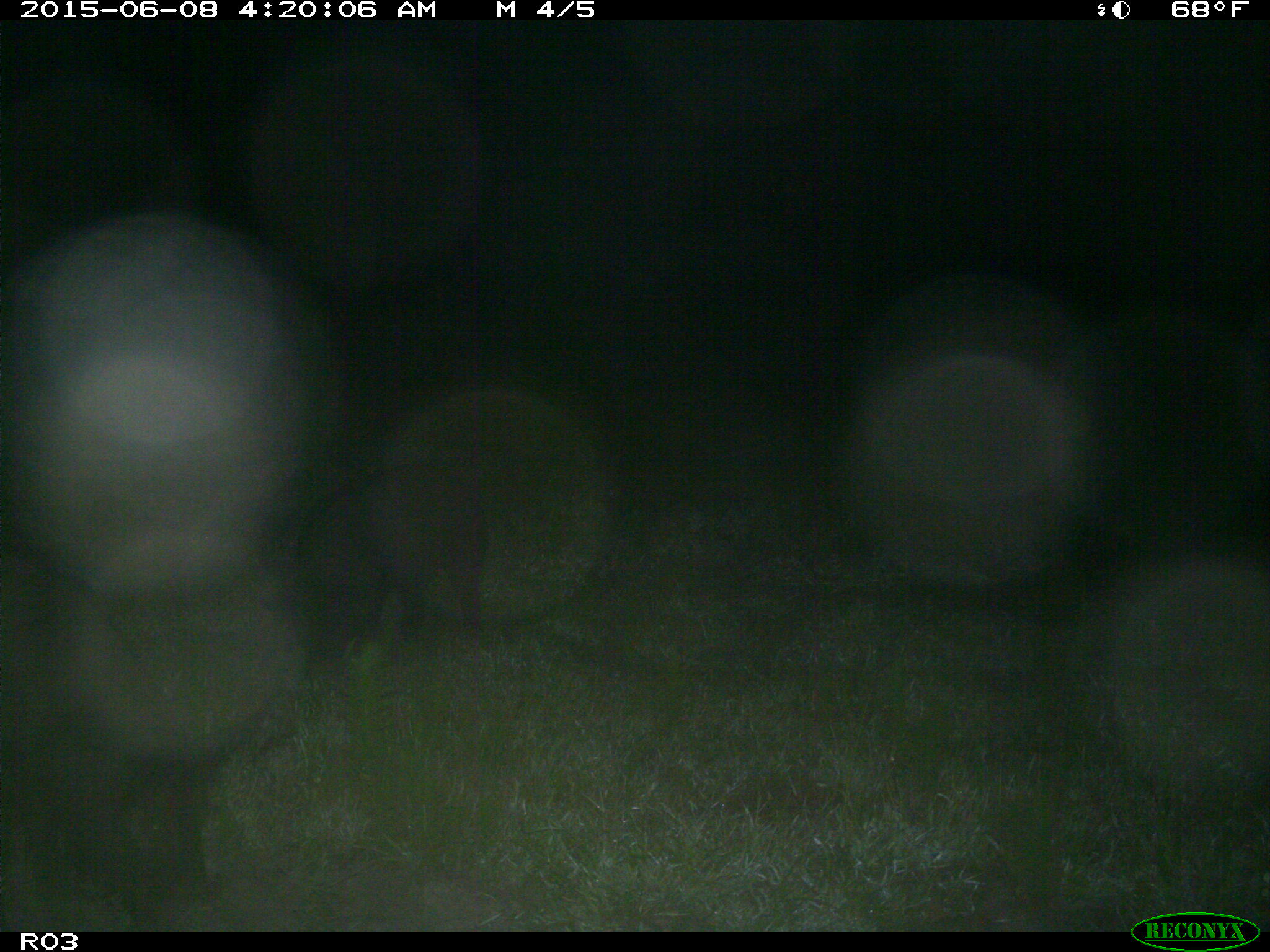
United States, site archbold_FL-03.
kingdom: Animalia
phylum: Chordata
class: Mammalia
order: Artiodactyla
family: Suidae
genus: Sus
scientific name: Sus scrofa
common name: wild boar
Sus scrofa (wild boar).